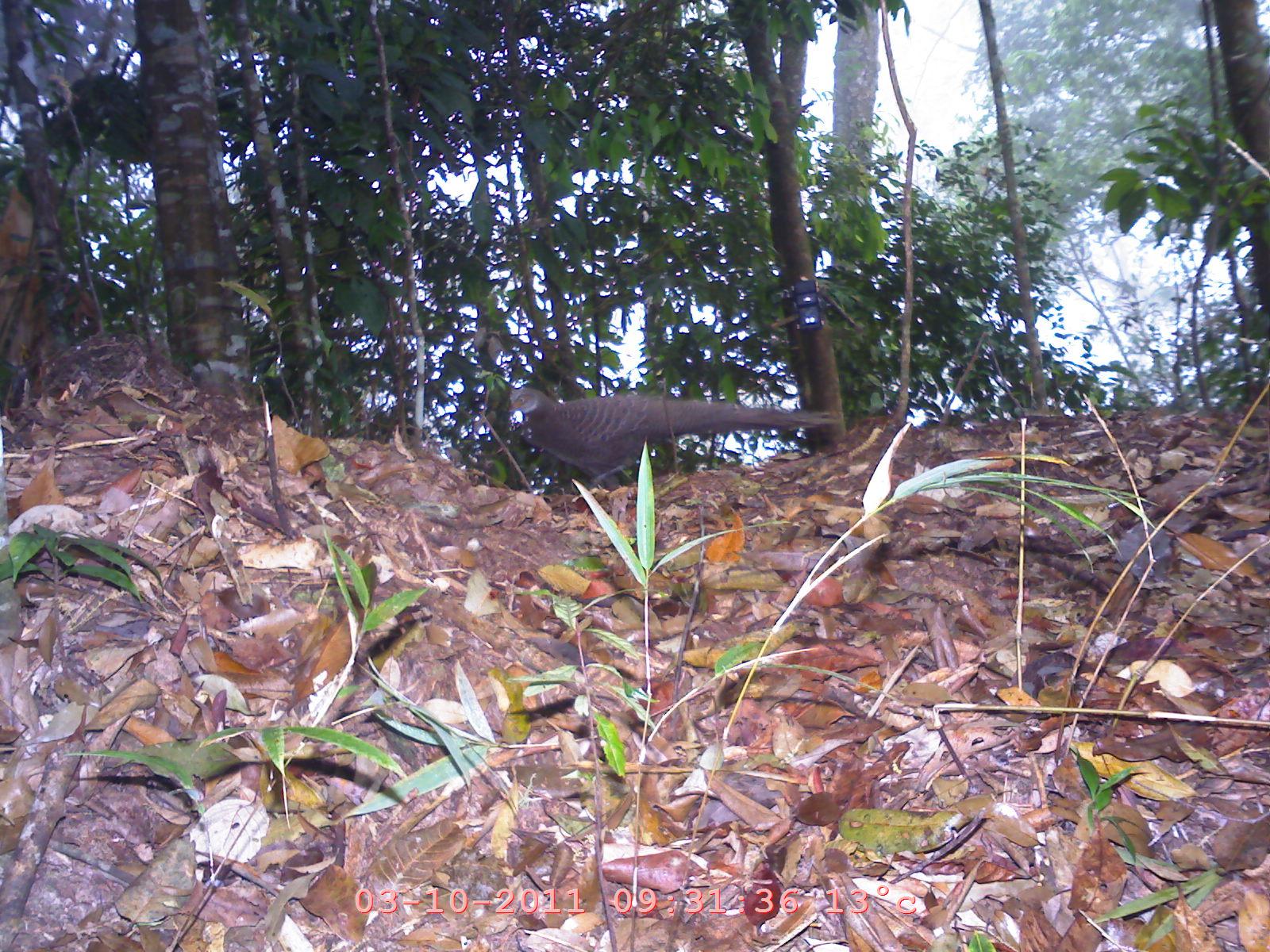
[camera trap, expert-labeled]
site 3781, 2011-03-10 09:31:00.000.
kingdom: Animalia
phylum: Chordata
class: Aves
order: Galliformes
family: Phasianidae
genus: Polyplectron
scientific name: Polyplectron bicalcaratum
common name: grey peacock-pheasant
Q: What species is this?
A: Polyplectron bicalcaratum (grey peacock-pheasant).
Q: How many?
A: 1.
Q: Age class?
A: Adult.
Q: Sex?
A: Male.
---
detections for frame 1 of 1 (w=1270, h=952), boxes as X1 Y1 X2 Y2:
polyplectron bicalcaratum: 505 386 837 488